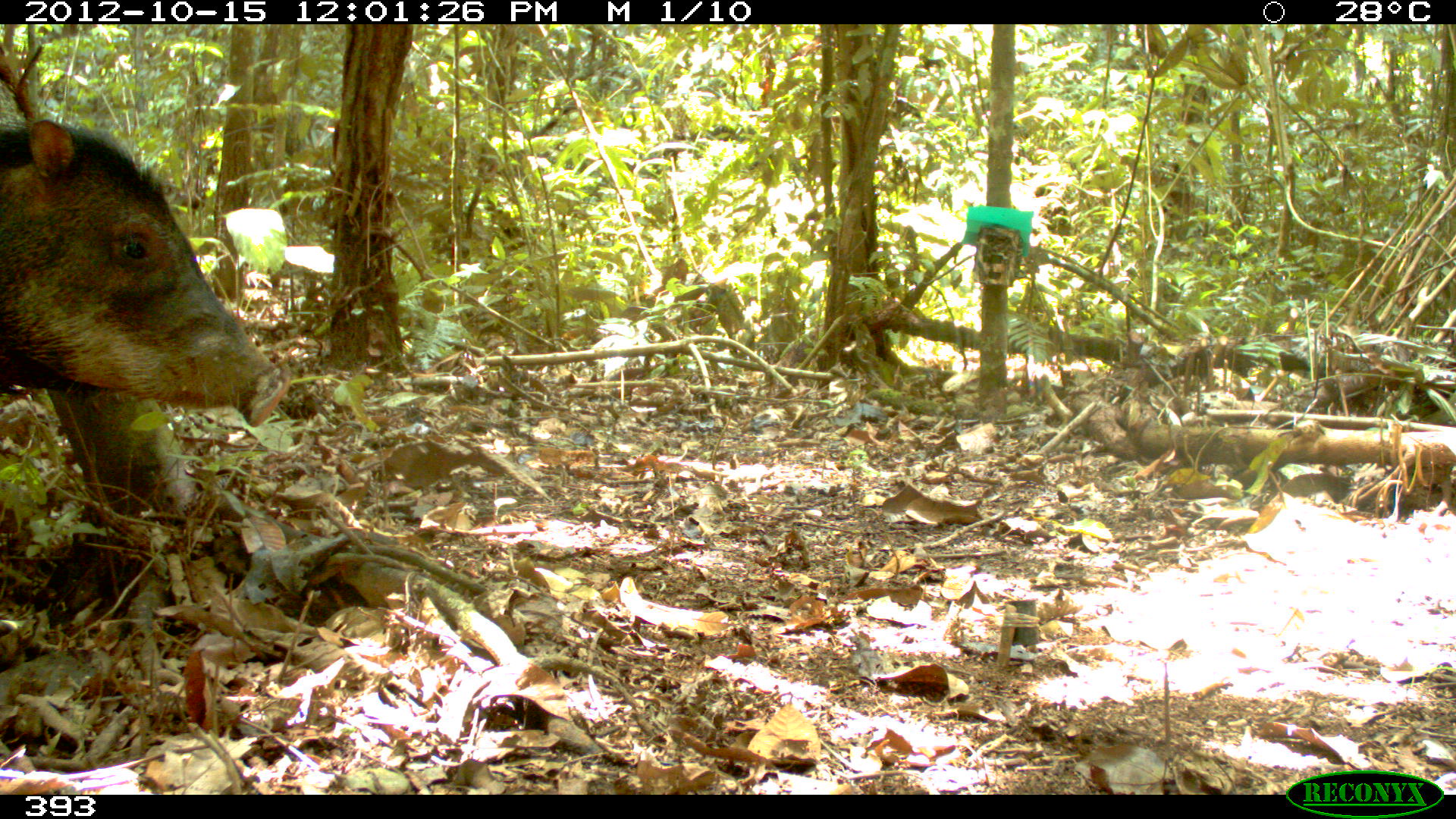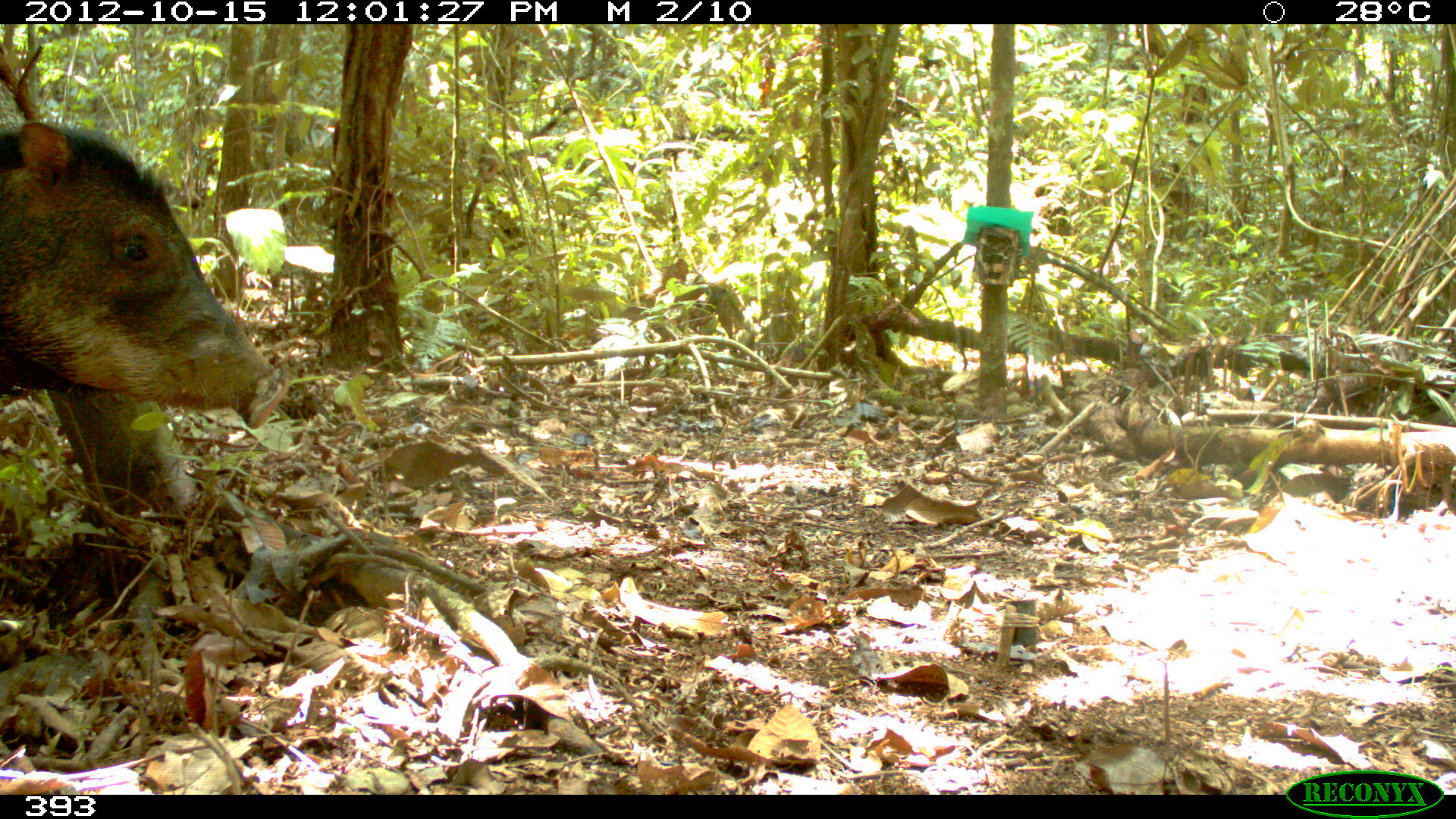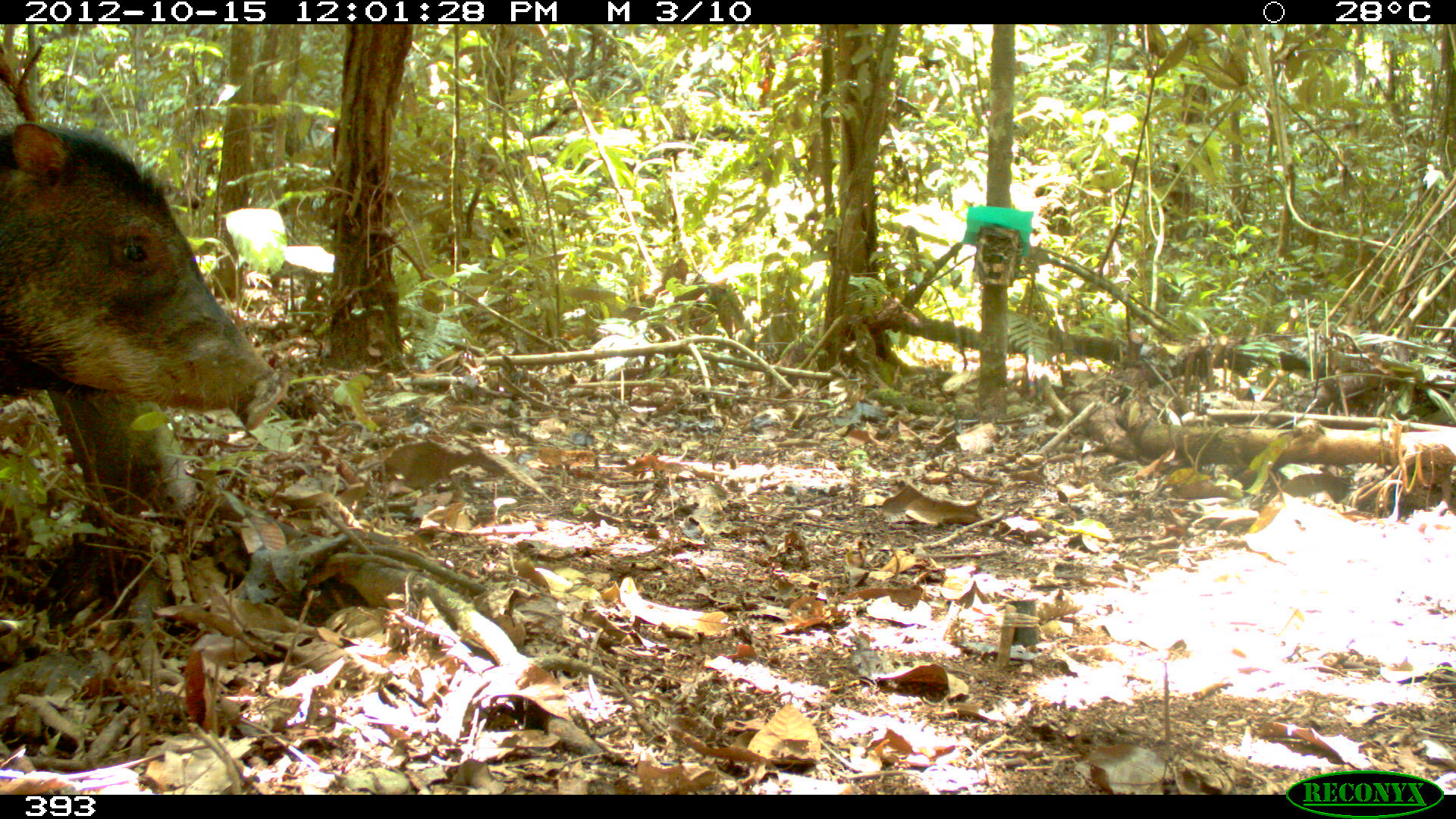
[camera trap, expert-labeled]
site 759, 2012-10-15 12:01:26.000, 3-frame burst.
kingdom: Animalia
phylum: Chordata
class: Mammalia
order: Artiodactyla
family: Tayassuidae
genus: Tayassu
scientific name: Tayassu pecari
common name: white-lipped peccary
Tayassu pecari (white-lipped peccary).